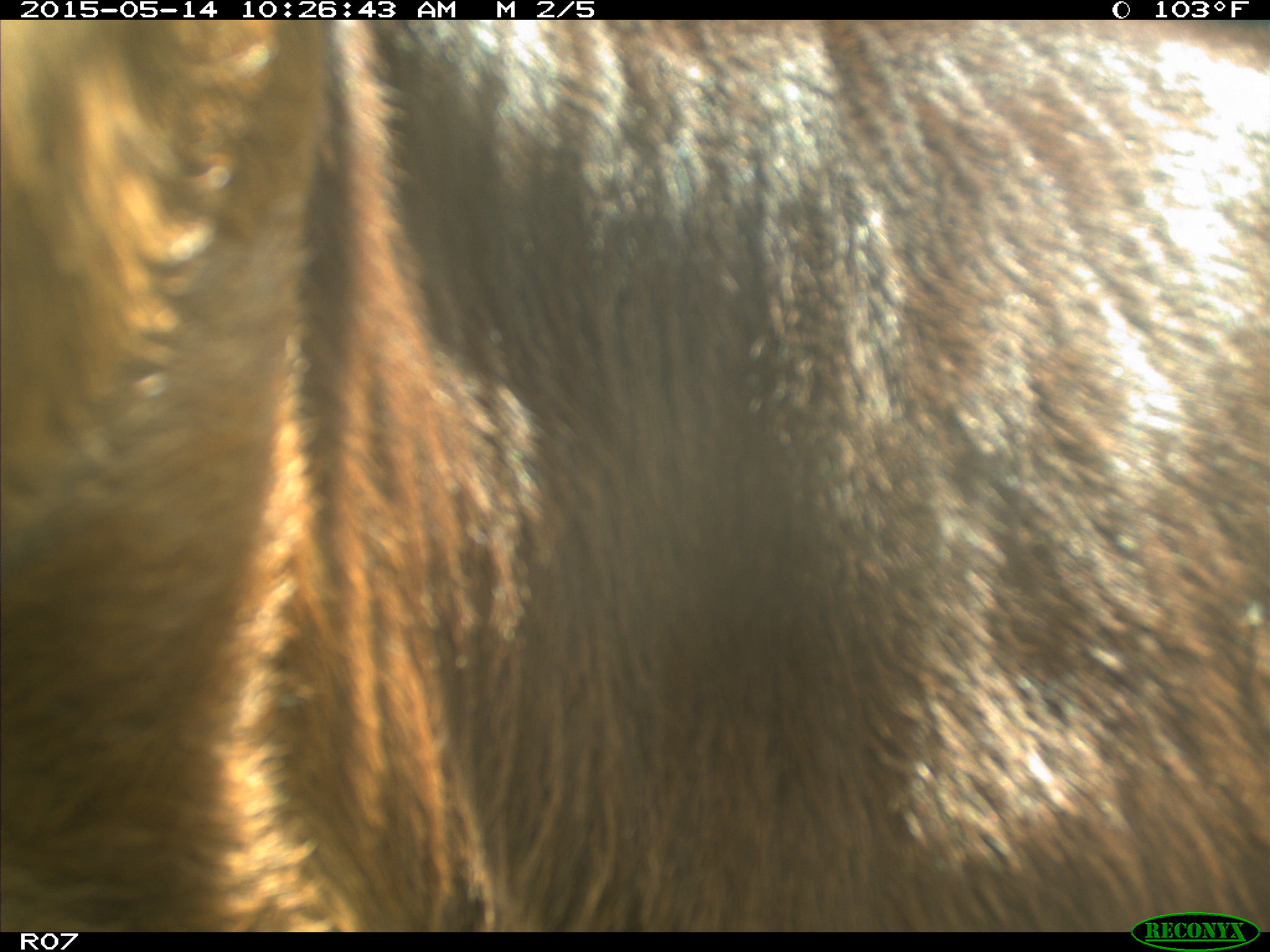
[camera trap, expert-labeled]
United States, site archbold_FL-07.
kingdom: Animalia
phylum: Chordata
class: Mammalia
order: Artiodactyla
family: Bovidae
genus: Bos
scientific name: Bos taurus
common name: domestic cow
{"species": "Bos taurus (domestic cow)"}